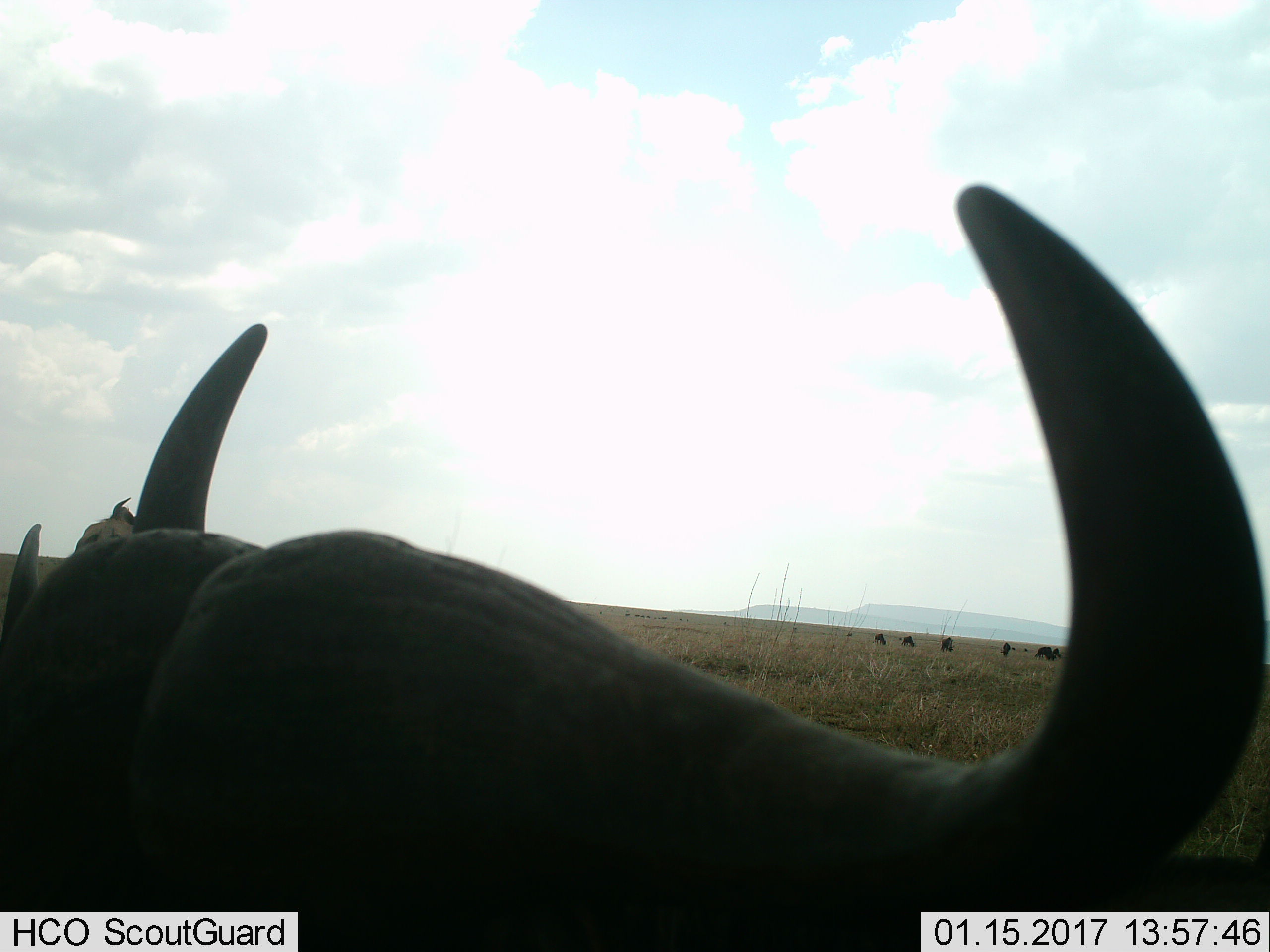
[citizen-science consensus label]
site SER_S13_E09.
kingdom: Animalia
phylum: Chordata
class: Mammalia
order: Artiodactyla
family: Bovidae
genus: Syncerus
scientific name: Syncerus caffer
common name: african buffalo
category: buffalo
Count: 8.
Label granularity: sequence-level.